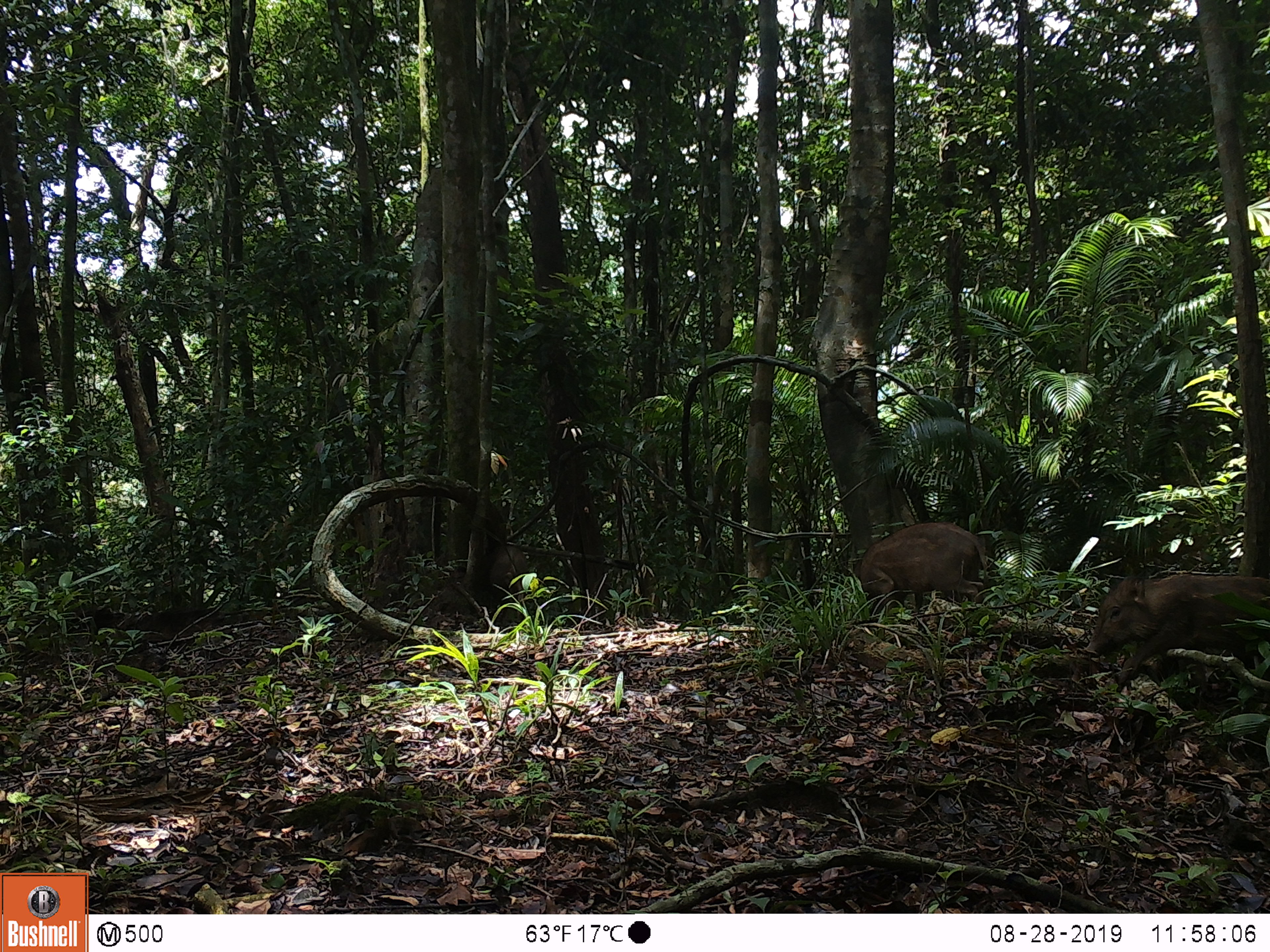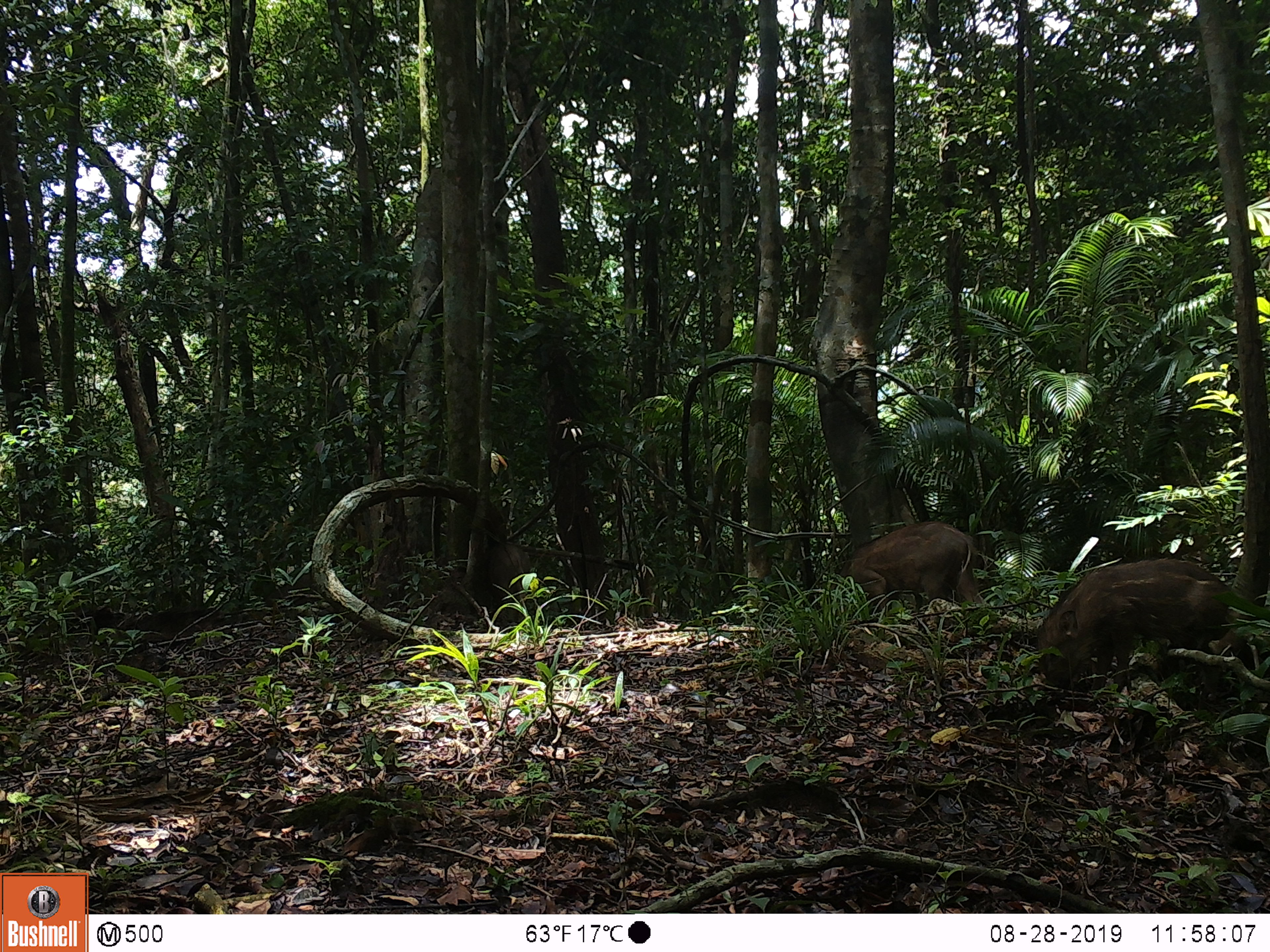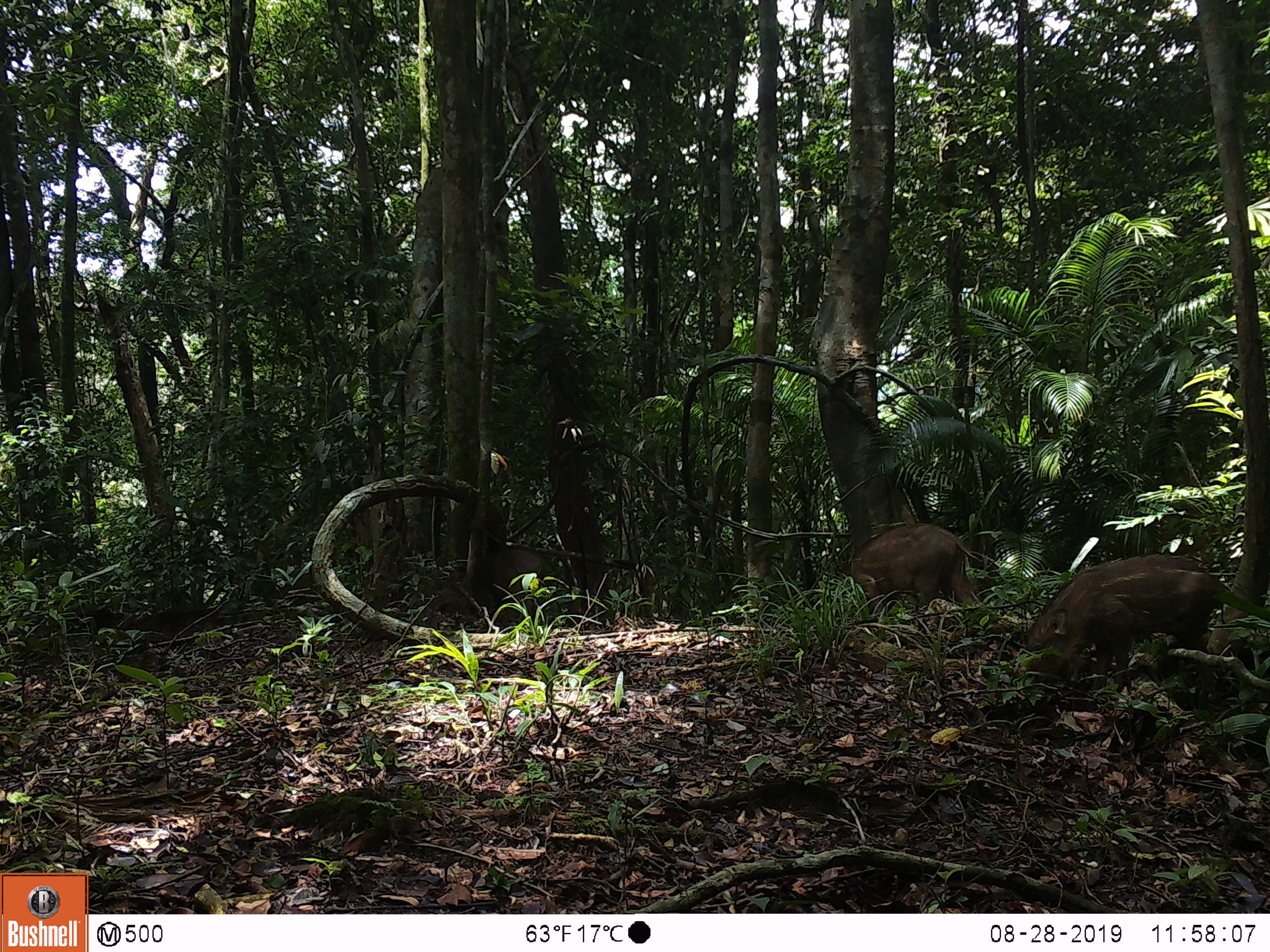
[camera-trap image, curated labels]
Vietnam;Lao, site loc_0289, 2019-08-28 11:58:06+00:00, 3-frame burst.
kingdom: Animalia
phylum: Chordata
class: Mammalia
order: Artiodactyla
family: Suidae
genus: Sus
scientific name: Sus scrofa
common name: eurasian wild pig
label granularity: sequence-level